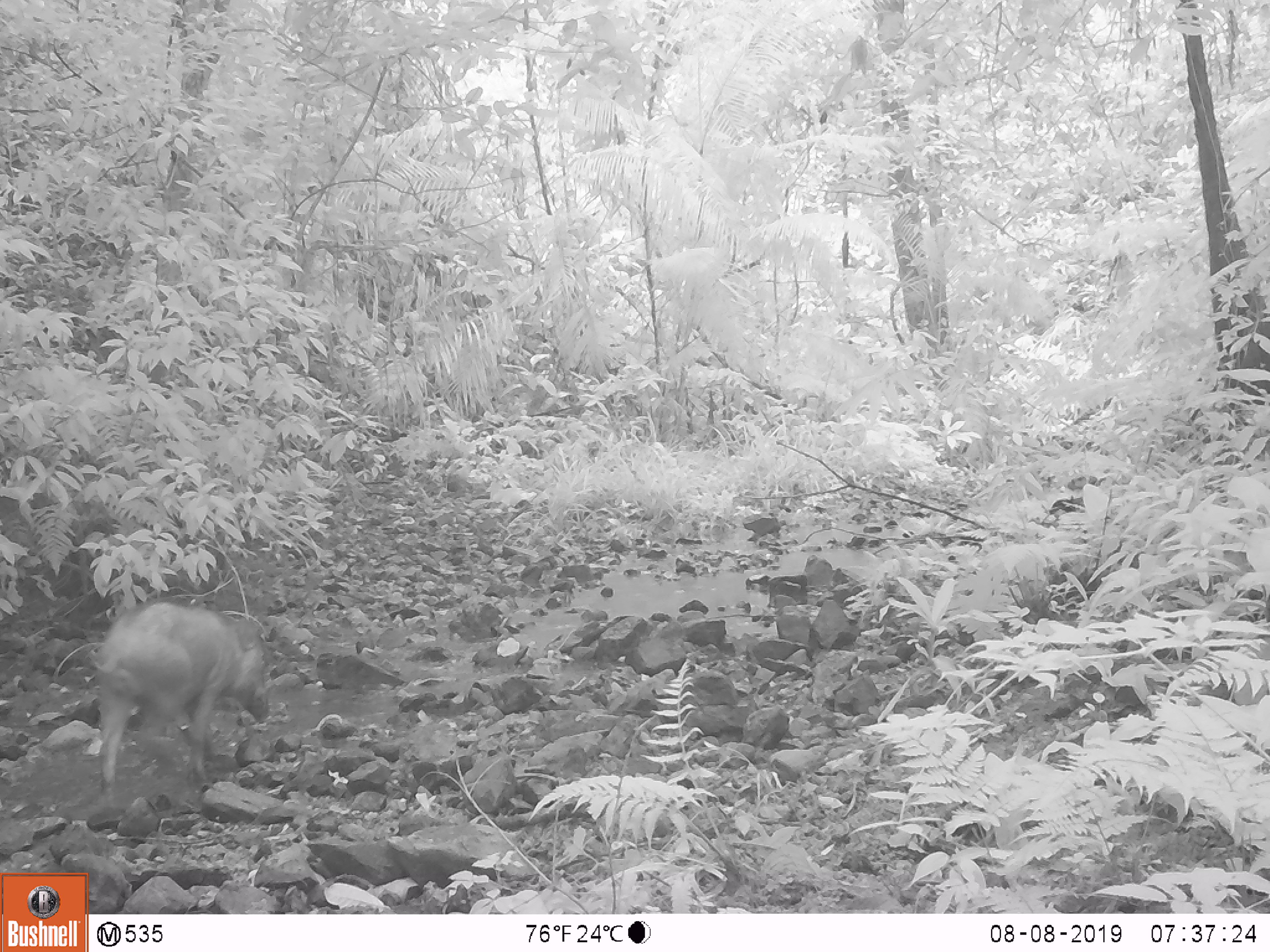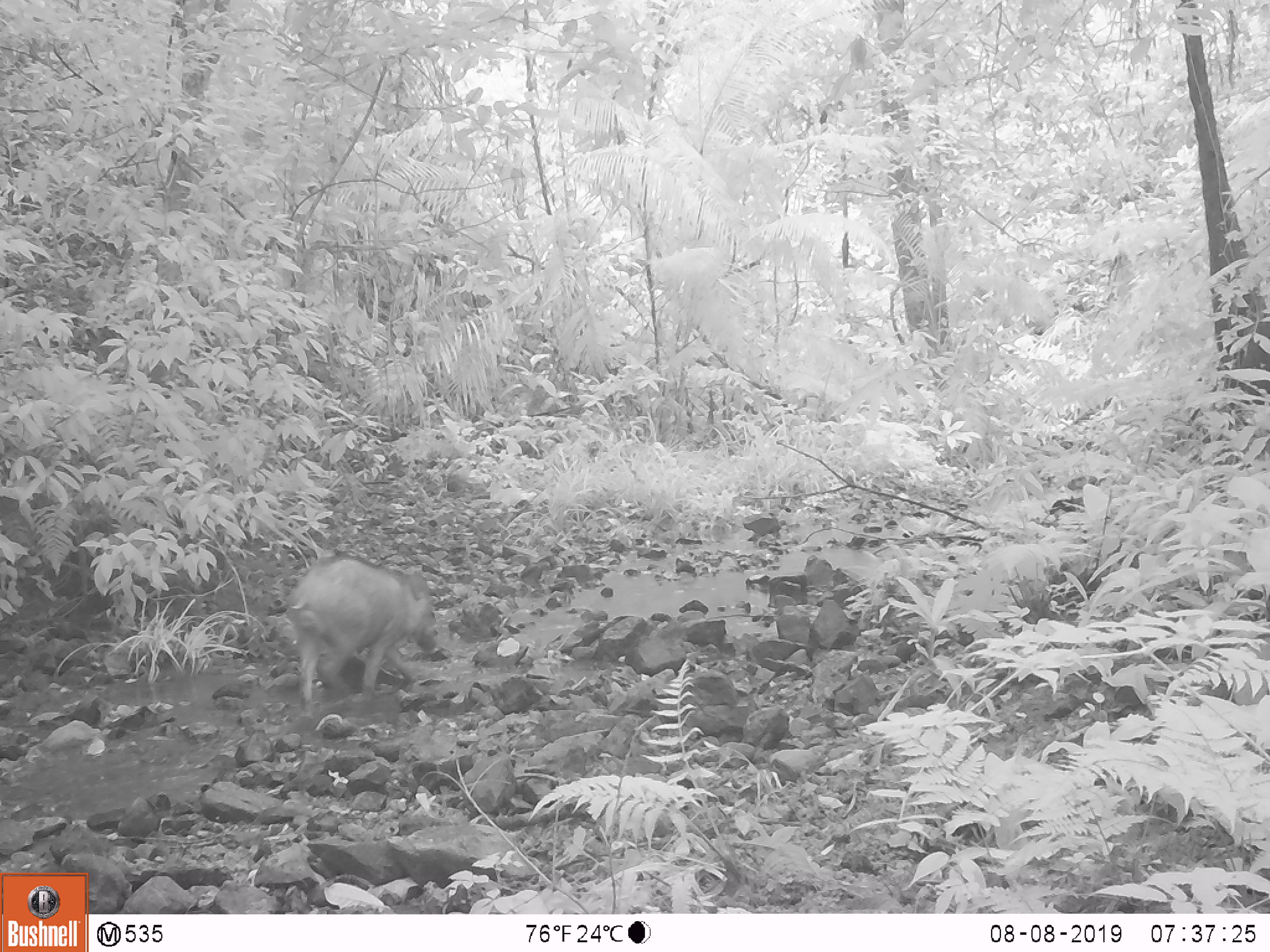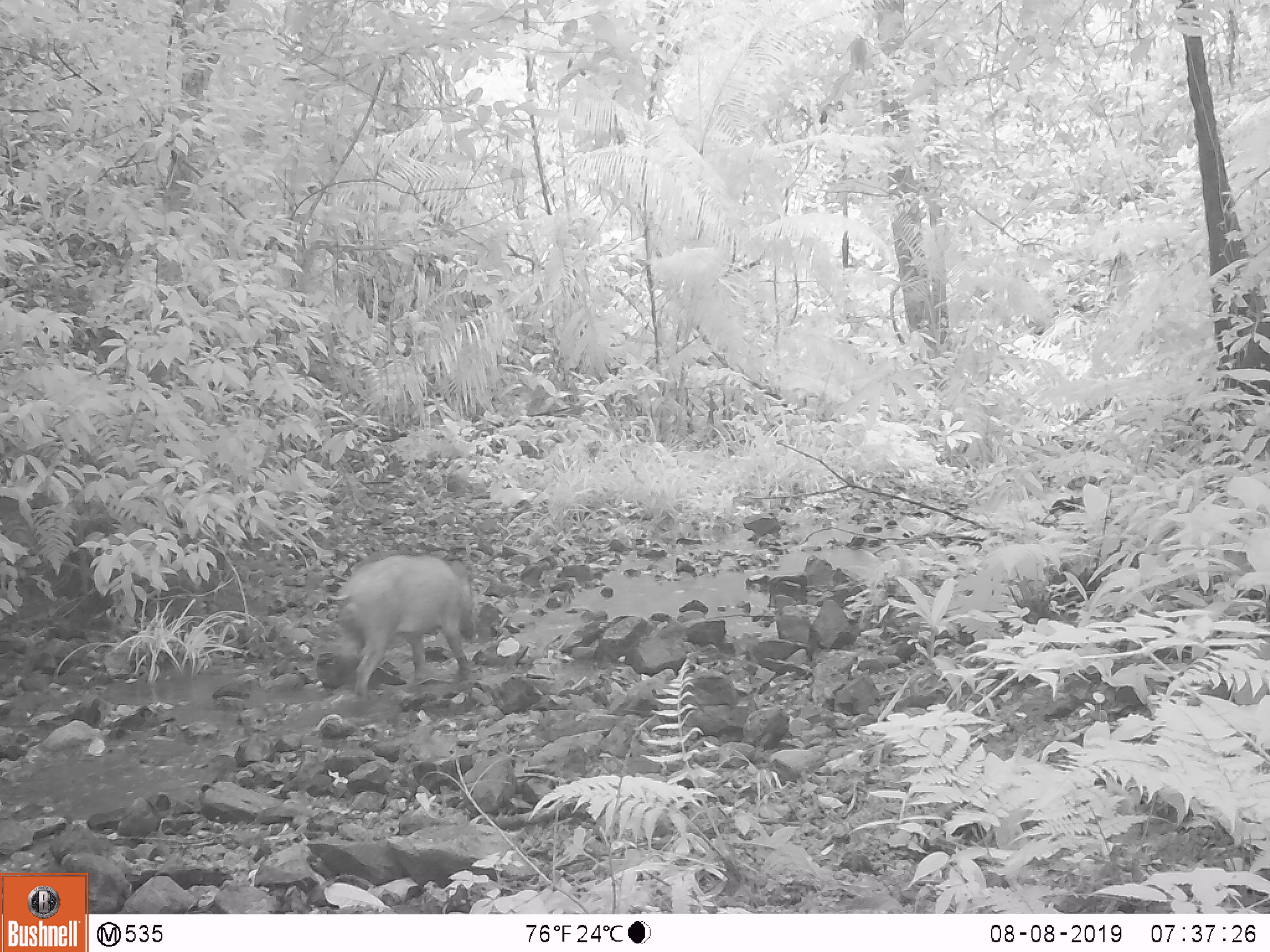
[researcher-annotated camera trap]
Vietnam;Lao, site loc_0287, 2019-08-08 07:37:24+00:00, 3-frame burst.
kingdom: Animalia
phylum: Chordata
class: Mammalia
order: Artiodactyla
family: Suidae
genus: Sus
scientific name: Sus scrofa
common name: eurasian wild pig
Eurasian wild pig (Sus scrofa). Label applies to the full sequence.